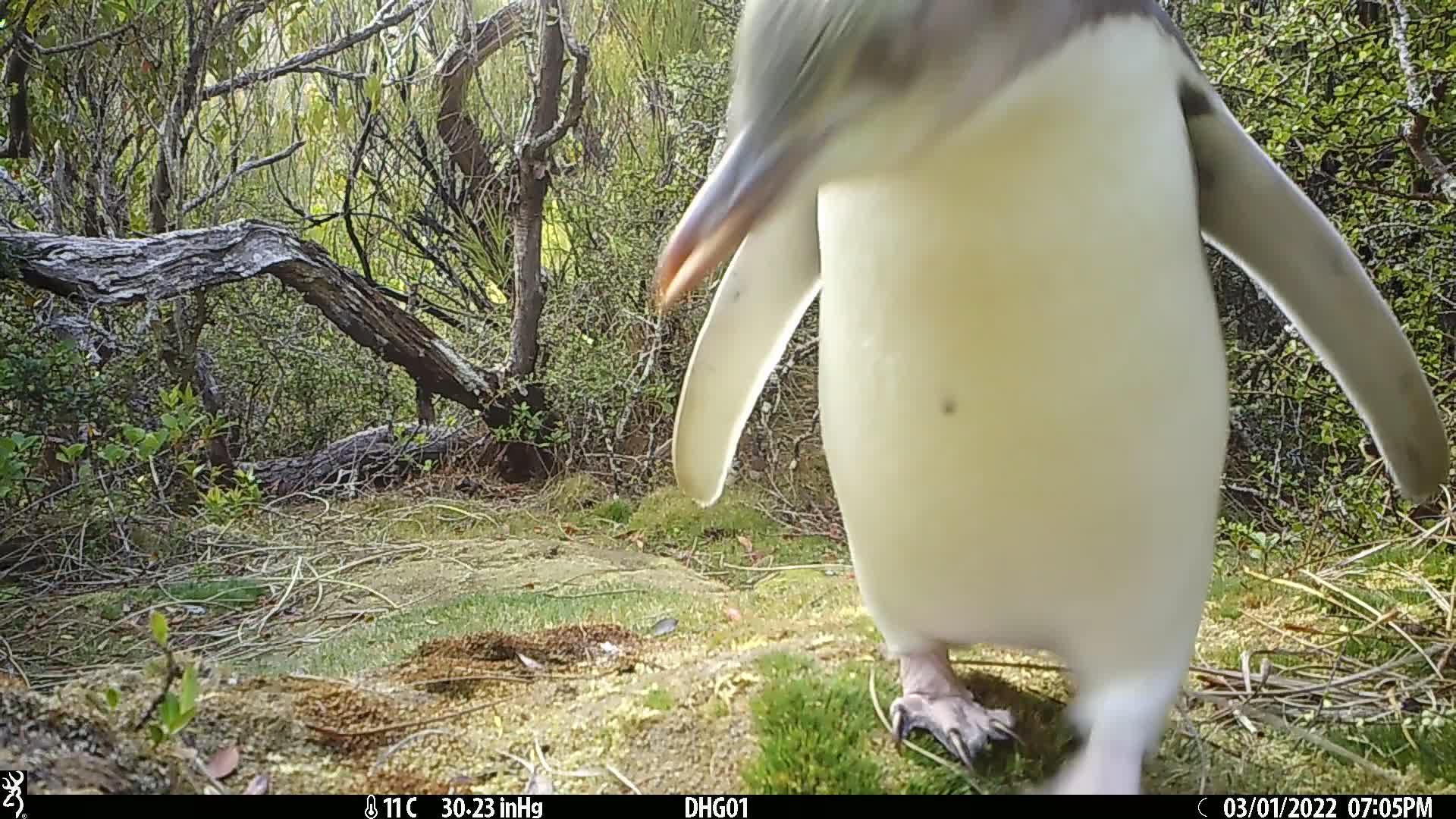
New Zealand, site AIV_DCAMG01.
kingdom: Animalia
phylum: Chordata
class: Aves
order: Sphenisciformes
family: Spheniscidae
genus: Megadyptes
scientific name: Megadyptes antipodes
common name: yellow-eyed penguin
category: yellow eyed penguin